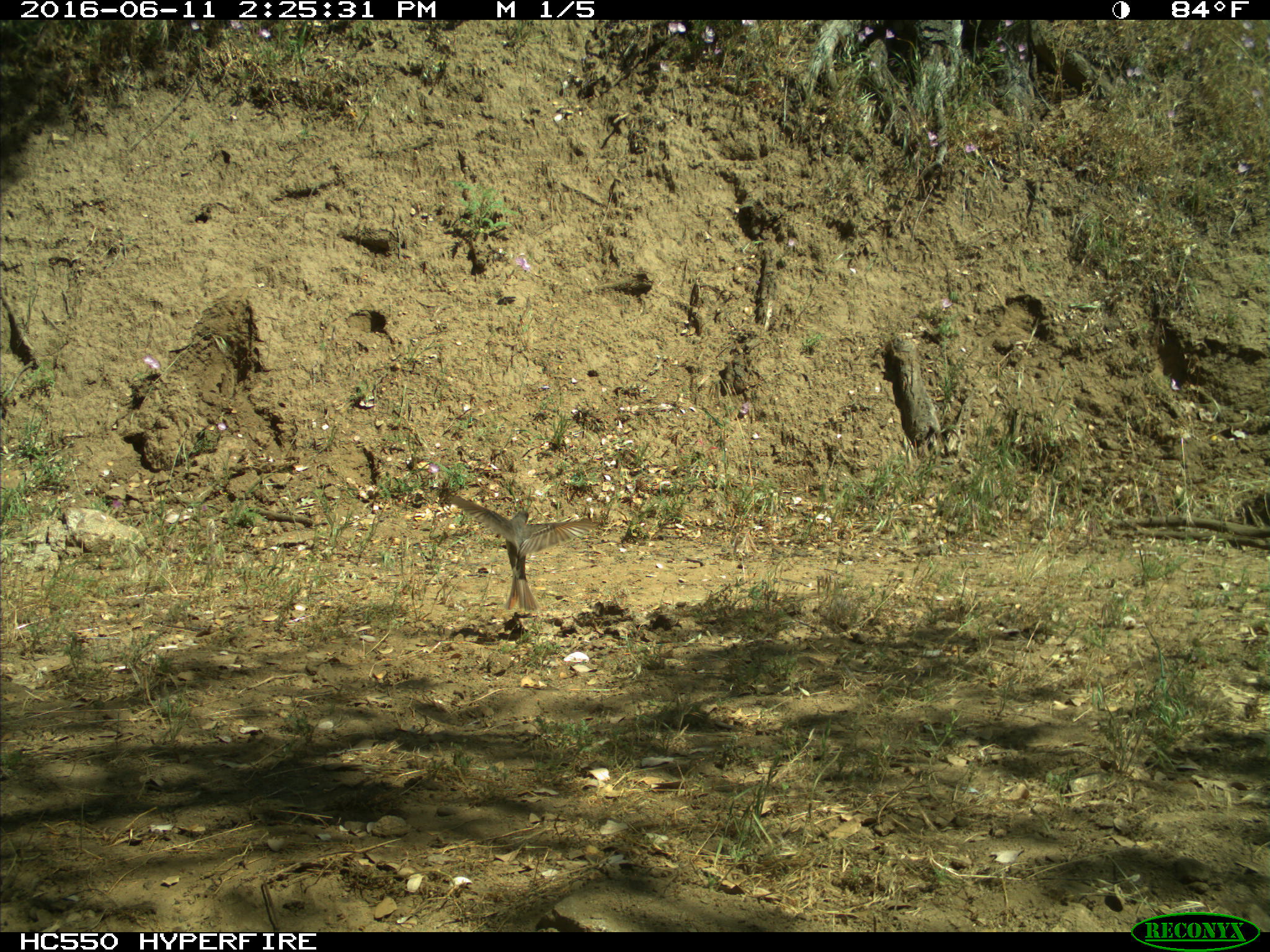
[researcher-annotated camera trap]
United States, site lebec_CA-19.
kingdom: Animalia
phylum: Chordata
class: Aves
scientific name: Aves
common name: birds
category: unidentified bird